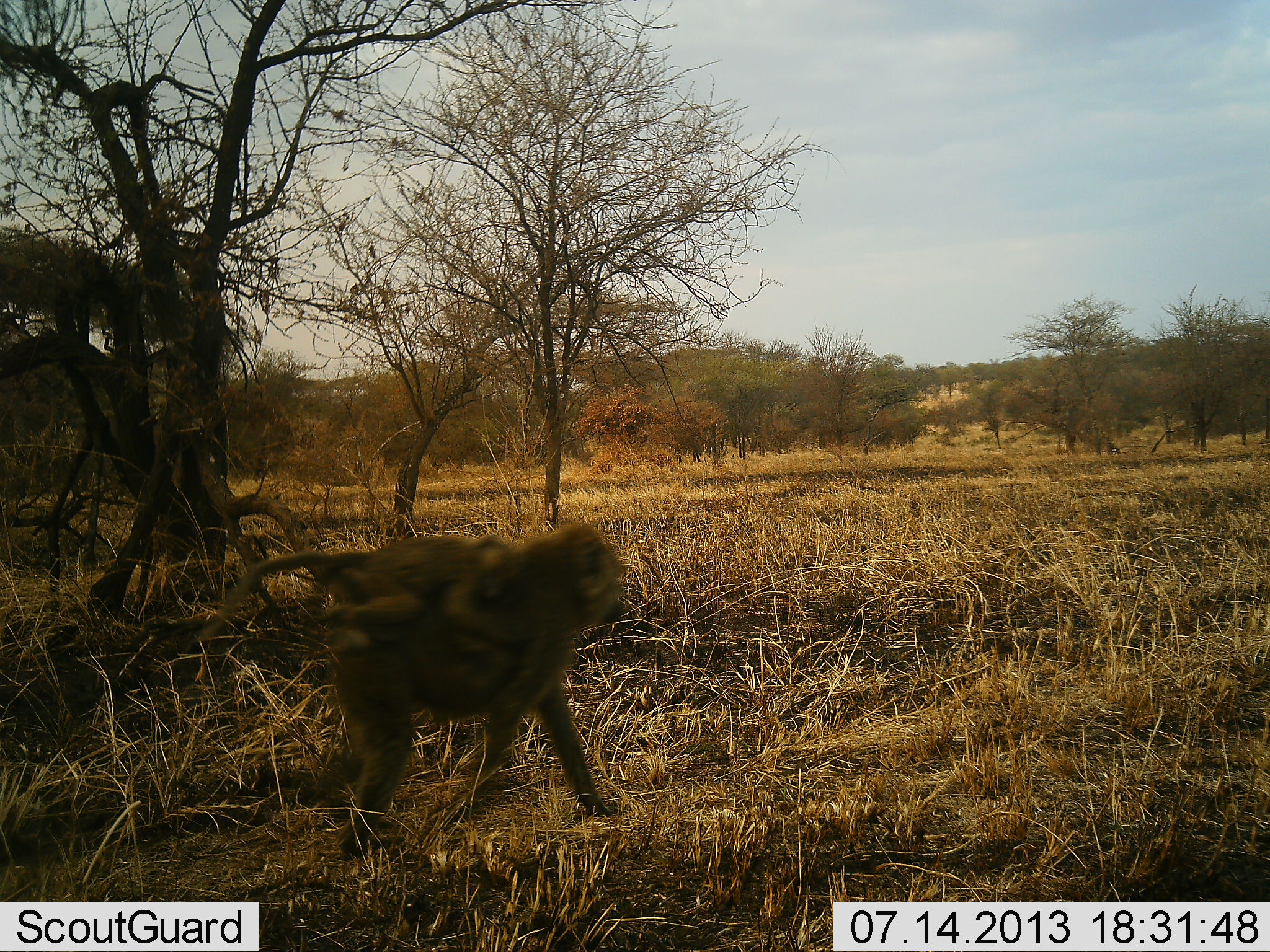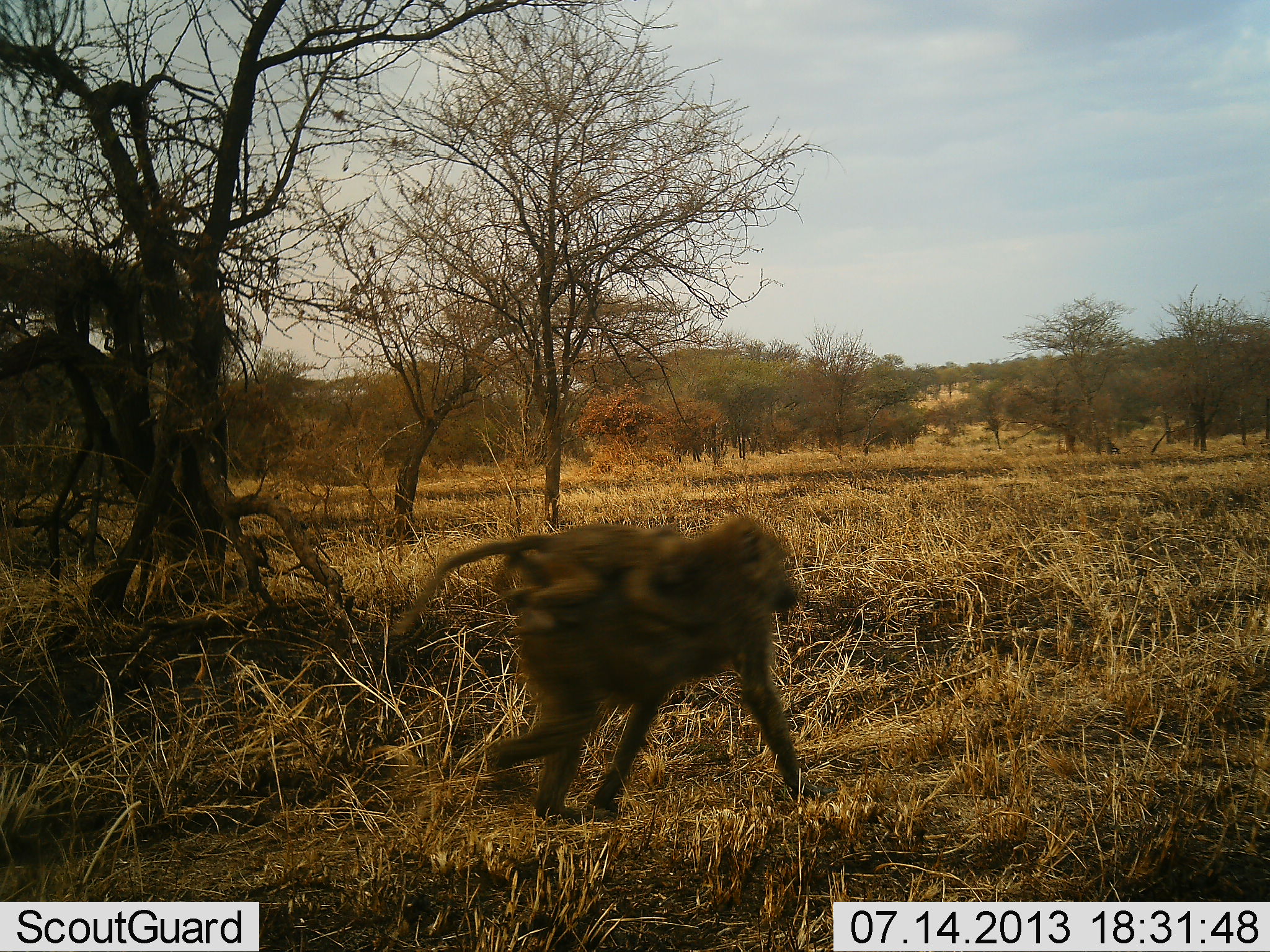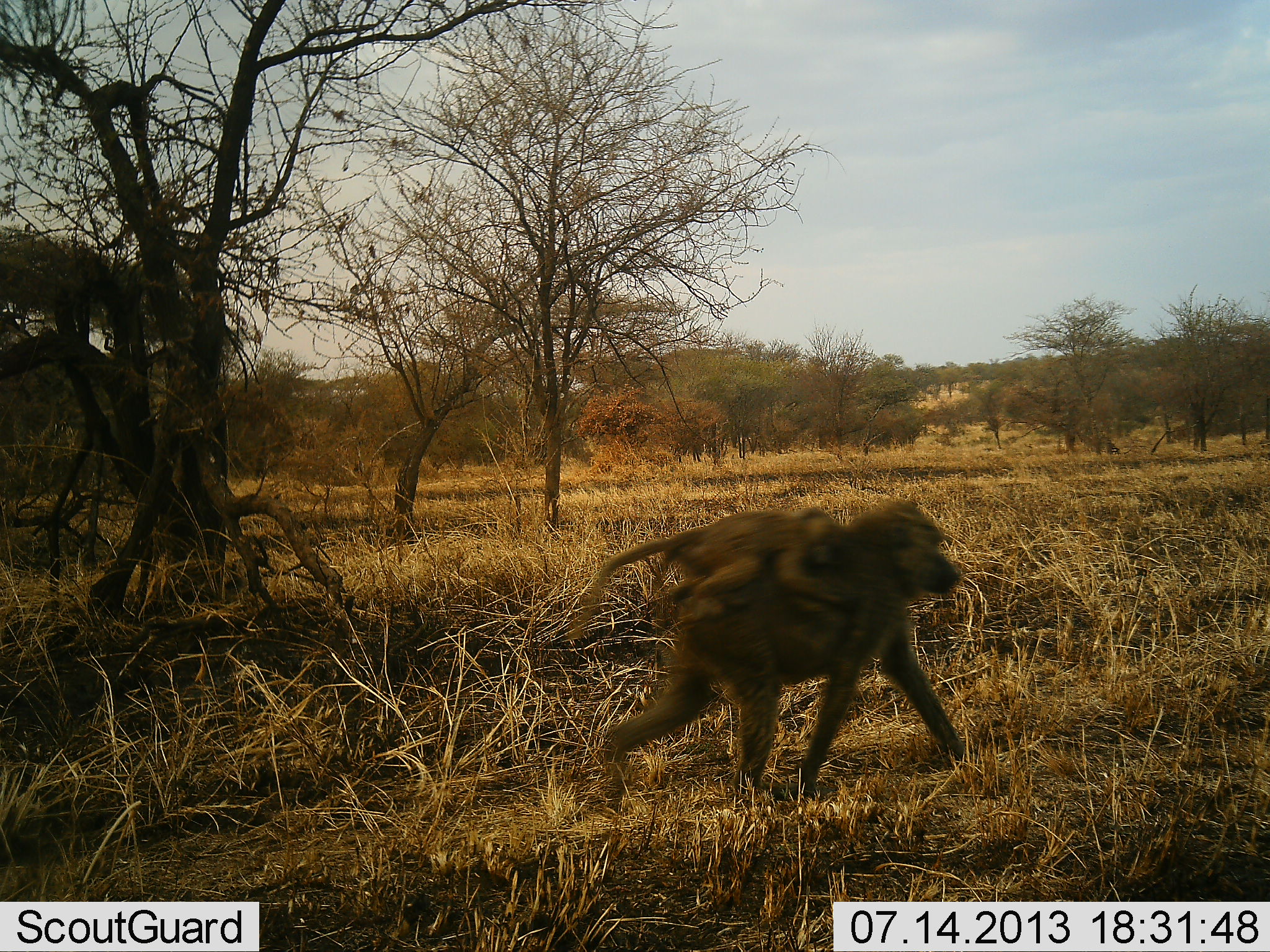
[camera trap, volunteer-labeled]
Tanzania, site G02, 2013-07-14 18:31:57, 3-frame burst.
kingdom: Animalia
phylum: Chordata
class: Mammalia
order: Primates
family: Cercopithecidae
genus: Papio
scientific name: Papio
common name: baboon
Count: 2.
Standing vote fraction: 10%.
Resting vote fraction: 0%.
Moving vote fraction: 100%.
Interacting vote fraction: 10%.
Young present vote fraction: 90%.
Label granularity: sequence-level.